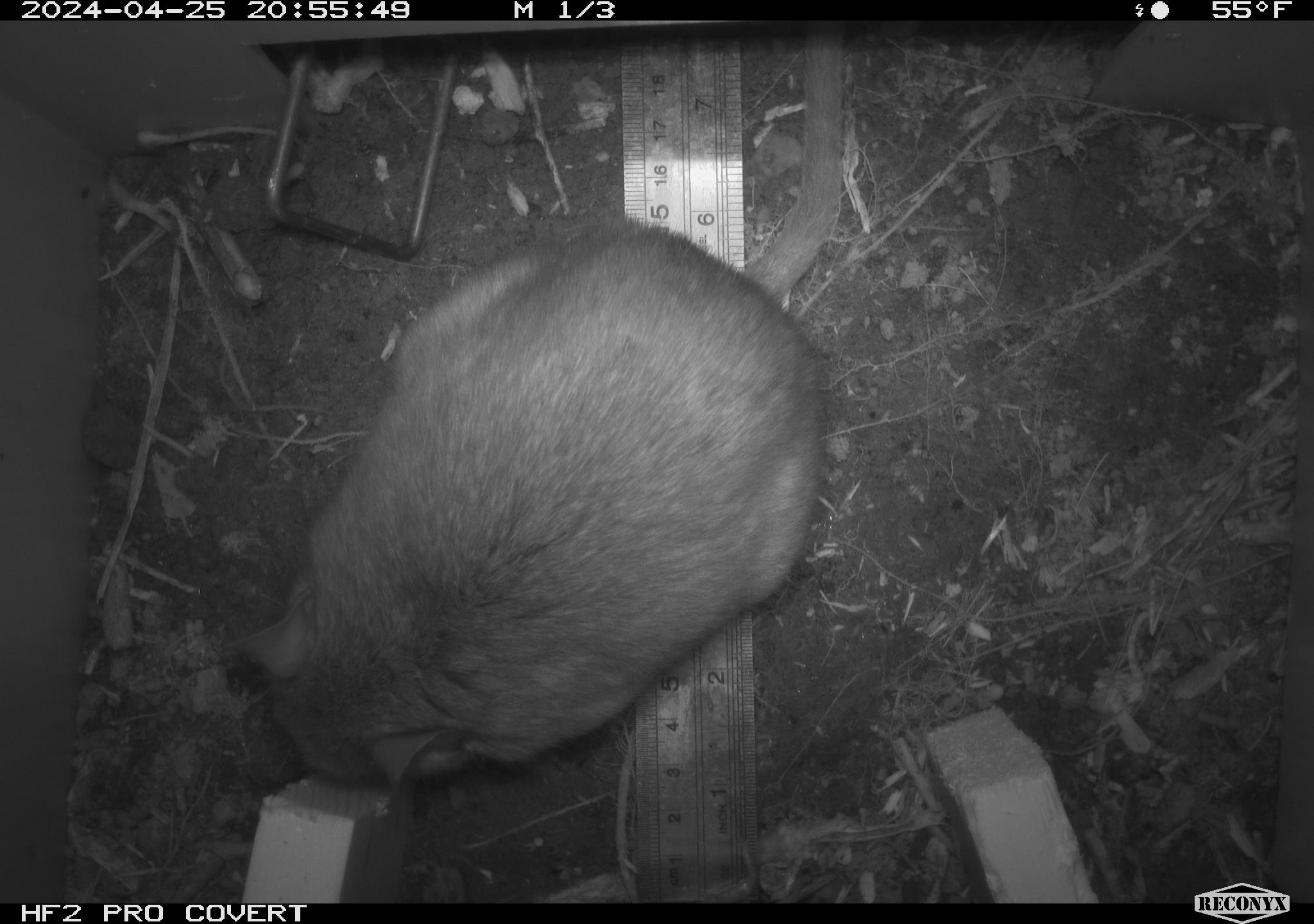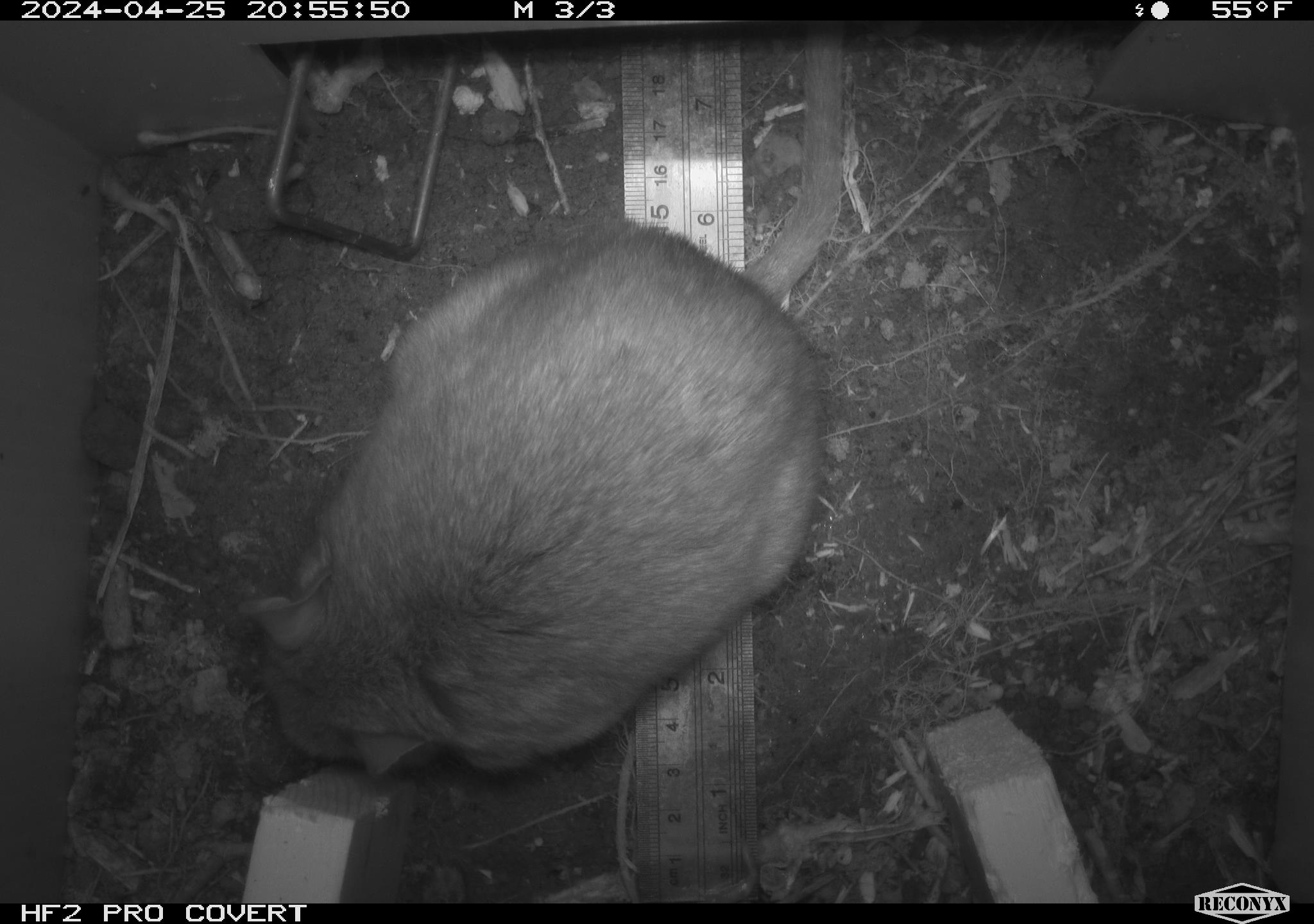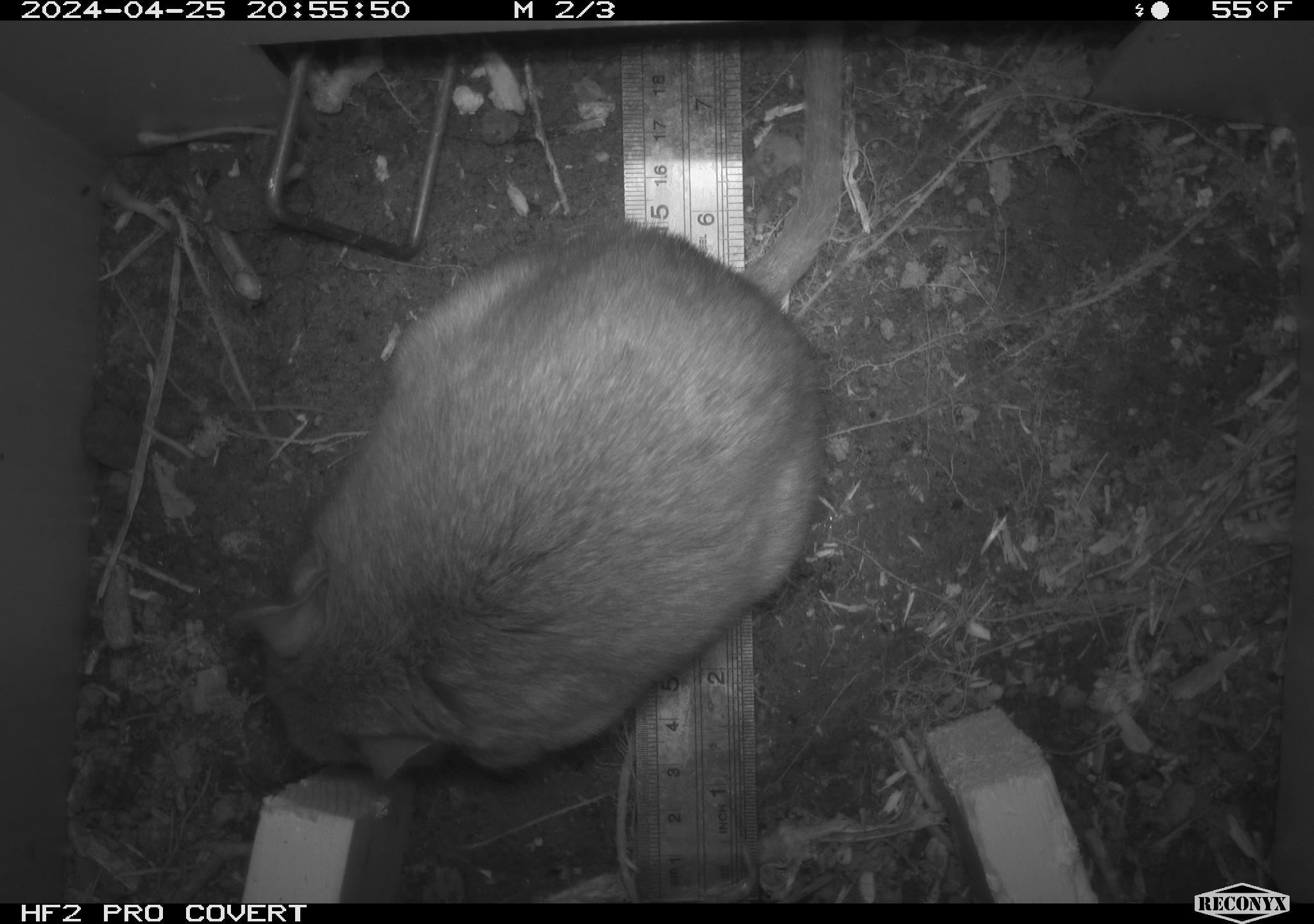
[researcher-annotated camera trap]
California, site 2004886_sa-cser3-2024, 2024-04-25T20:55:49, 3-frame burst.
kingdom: Animalia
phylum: Chordata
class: Mammalia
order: Rodentia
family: Muridae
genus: Rattus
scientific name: Rattus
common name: rat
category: rattus species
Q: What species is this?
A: Rattus species (rat) (Rattus).